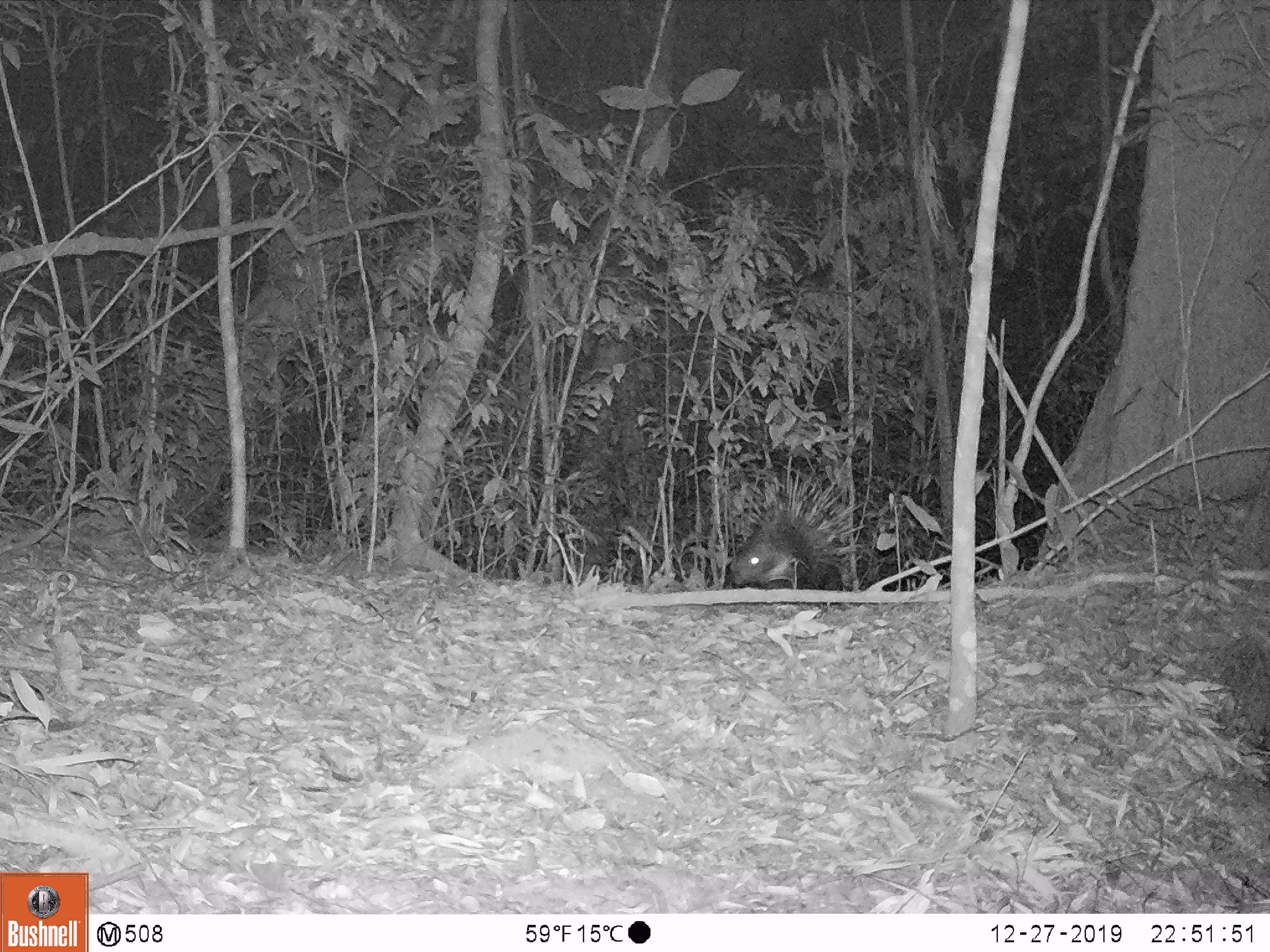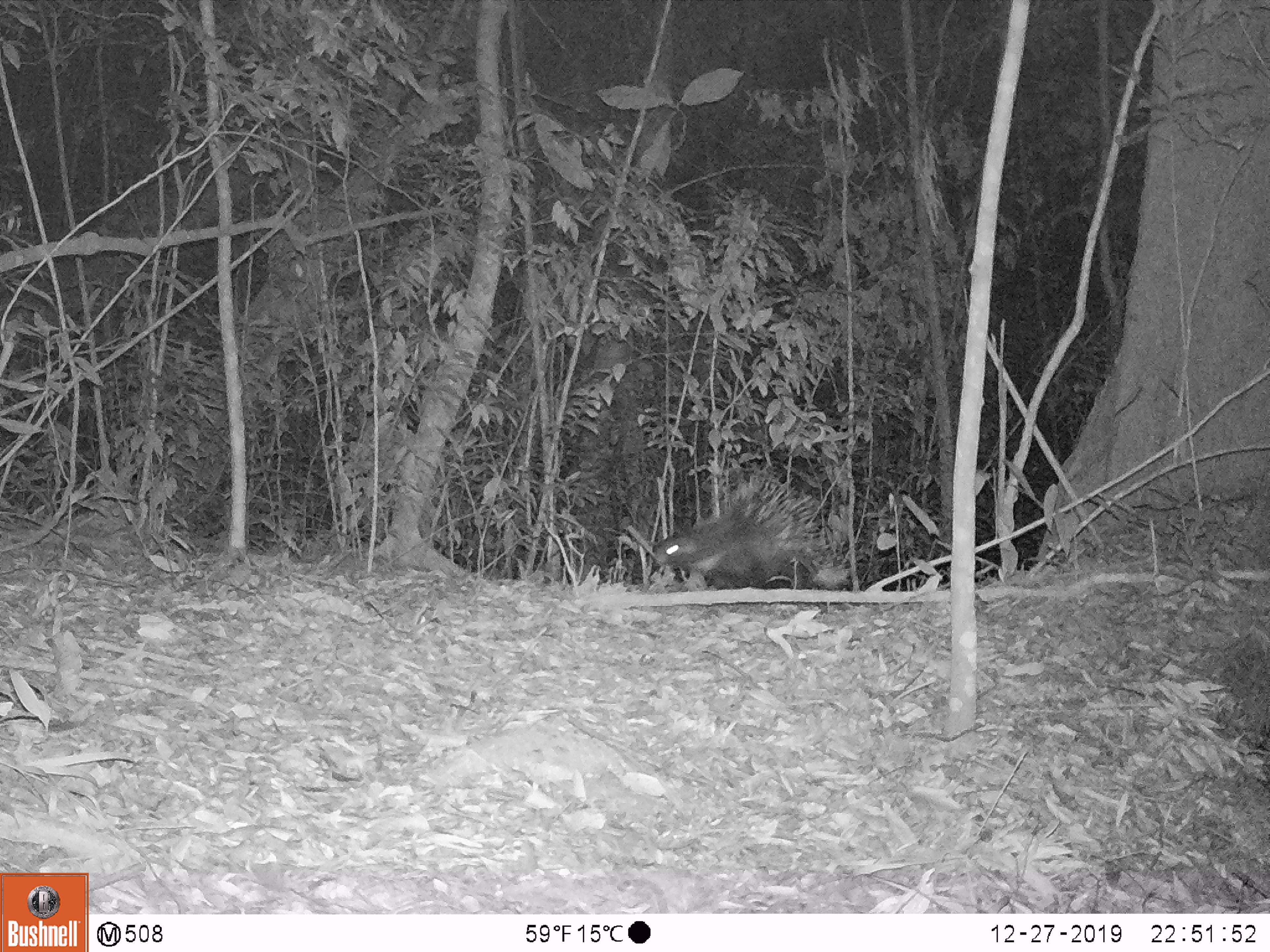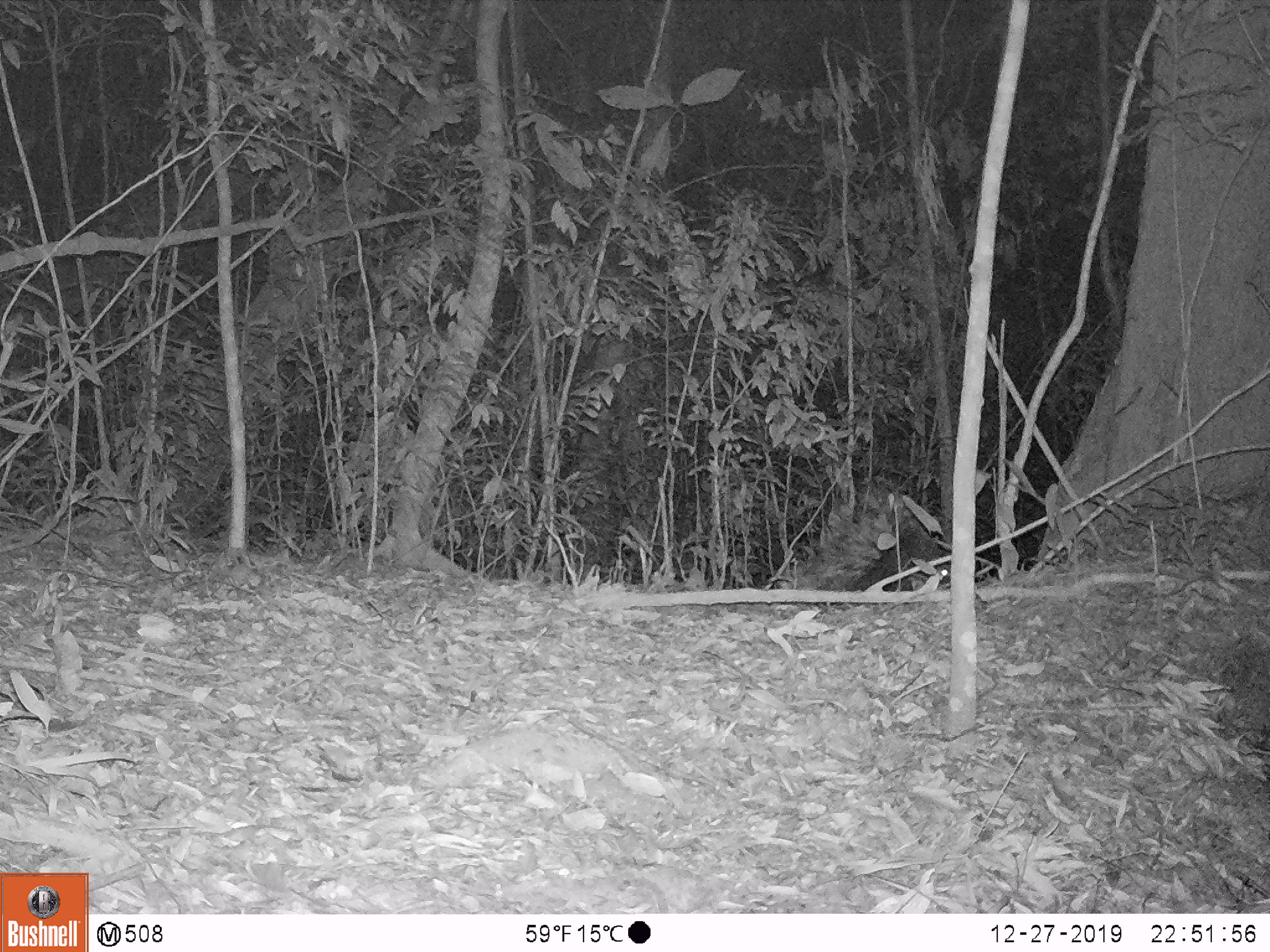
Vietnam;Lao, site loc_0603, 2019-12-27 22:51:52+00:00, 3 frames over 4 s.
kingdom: Animalia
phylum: Chordata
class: Mammalia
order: Rodentia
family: Hystricidae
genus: Hystrix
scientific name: Hystrix brachyura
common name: malayan porcupine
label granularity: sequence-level